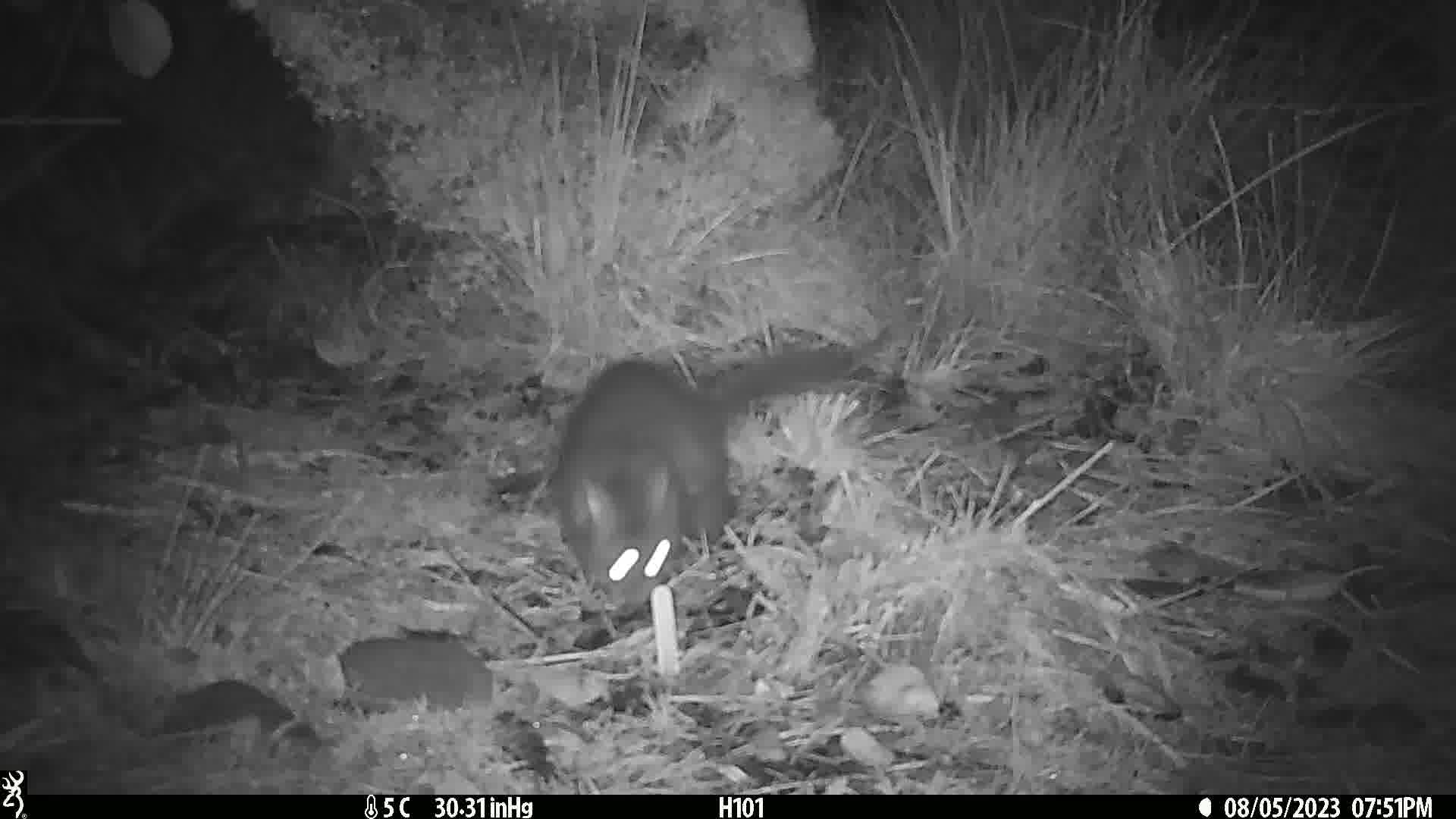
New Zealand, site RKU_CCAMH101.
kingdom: Animalia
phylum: Chordata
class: Mammalia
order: Diprotodontia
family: Phalangeridae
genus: Trichosurus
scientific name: Trichosurus vulpecula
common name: common brushtail possum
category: possum